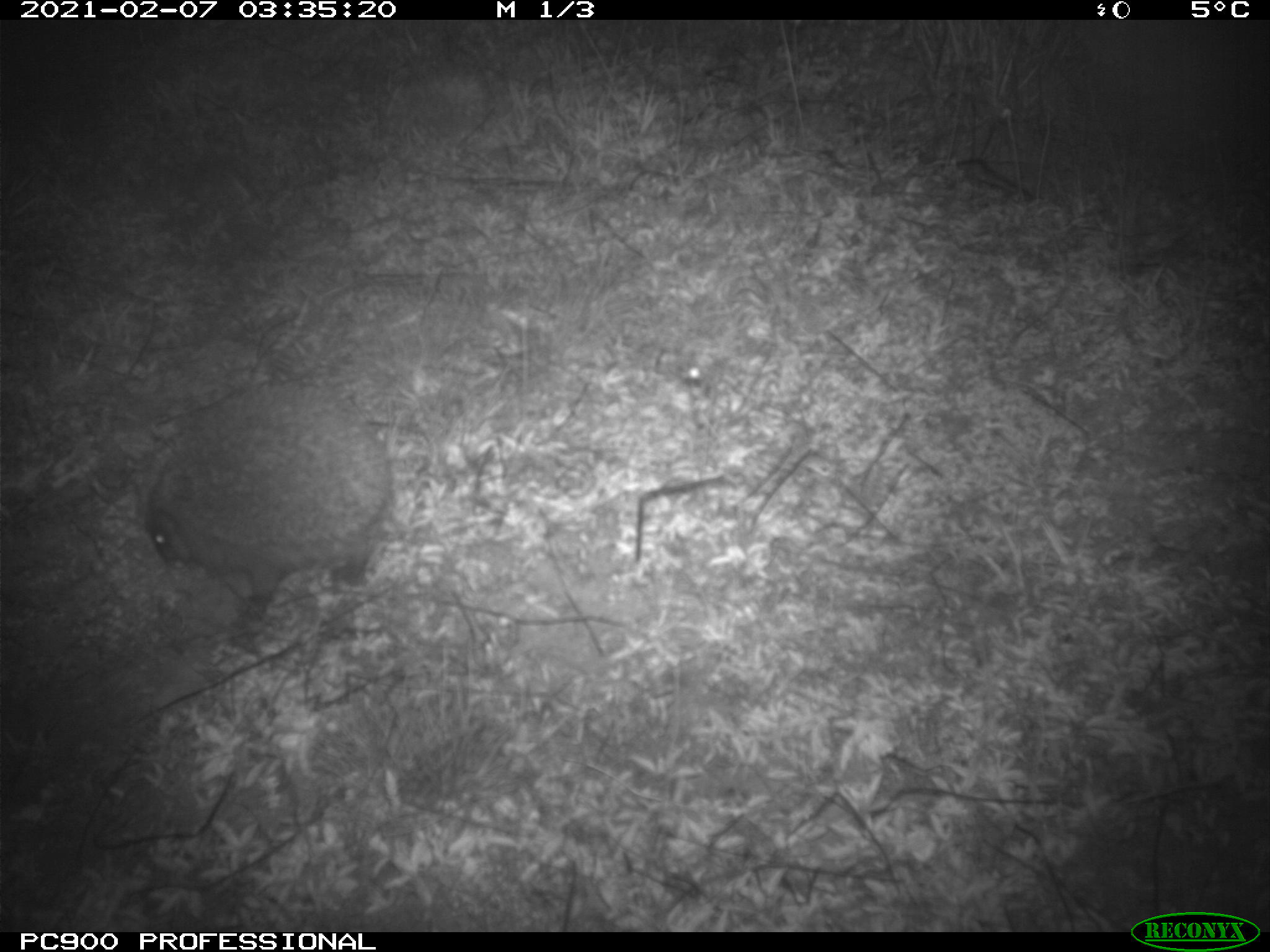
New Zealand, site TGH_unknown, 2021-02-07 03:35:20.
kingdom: Animalia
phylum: Chordata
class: Mammalia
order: Eulipotyphla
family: Erinaceidae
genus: Erinaceus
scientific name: Erinaceus europaeus europaeus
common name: european hedgehog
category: hedgehog